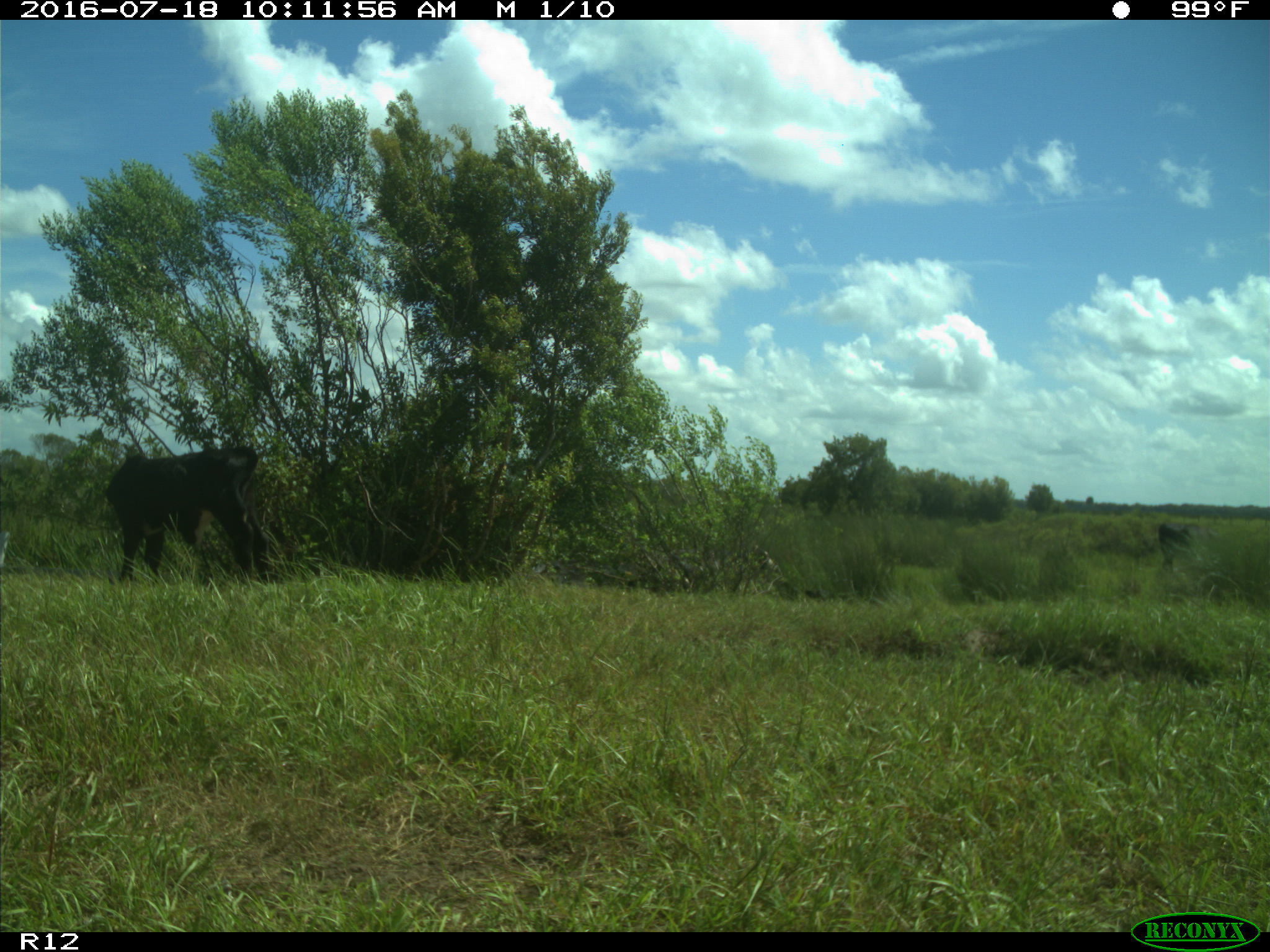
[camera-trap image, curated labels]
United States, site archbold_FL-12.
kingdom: Animalia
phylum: Chordata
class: Mammalia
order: Artiodactyla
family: Bovidae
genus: Bos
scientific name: Bos taurus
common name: domestic cow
Bos taurus (domestic cow).